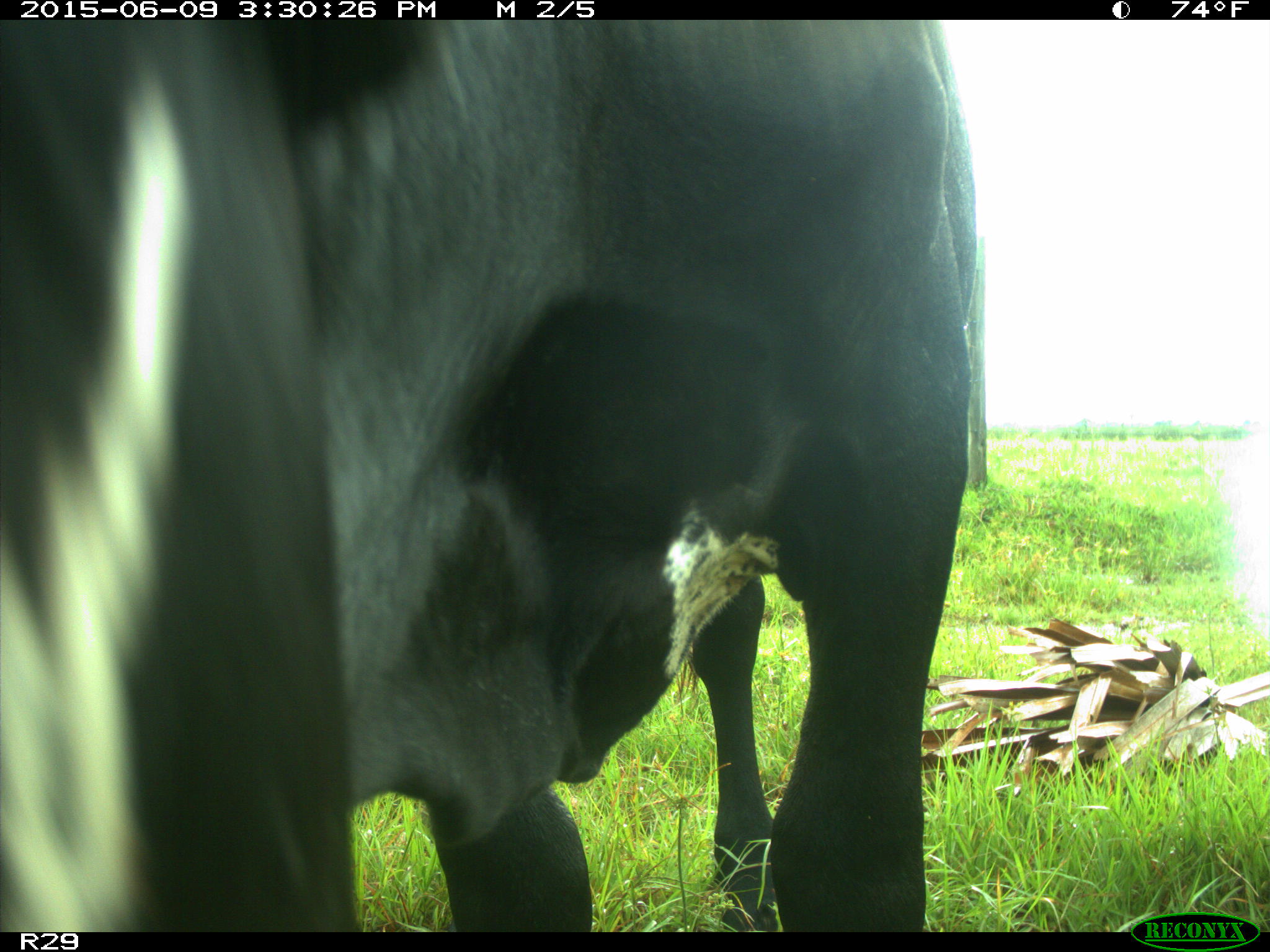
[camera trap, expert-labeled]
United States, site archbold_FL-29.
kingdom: Animalia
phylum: Chordata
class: Mammalia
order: Artiodactyla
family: Bovidae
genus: Bos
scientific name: Bos taurus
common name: domestic cow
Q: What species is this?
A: Bos taurus (domestic cow).